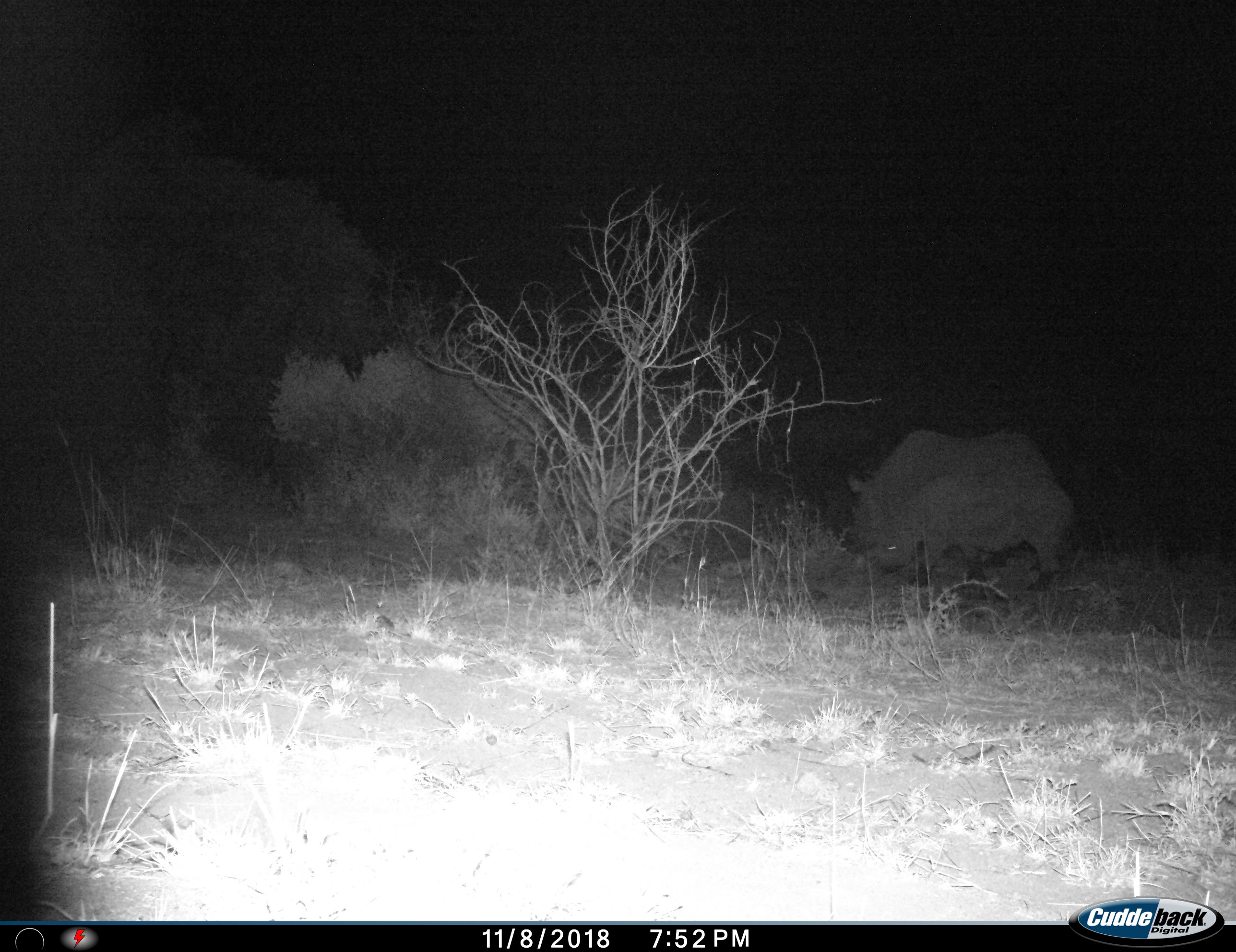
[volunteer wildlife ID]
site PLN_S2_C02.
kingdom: Animalia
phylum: Chordata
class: Mammalia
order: Perissodactyla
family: Rhinocerotidae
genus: Ceratotherium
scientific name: Ceratotherium simum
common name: white rhinoceros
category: rhinoceroswhite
Rhinoceroswhite (white rhinoceros) (Ceratotherium simum), count 2. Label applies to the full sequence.